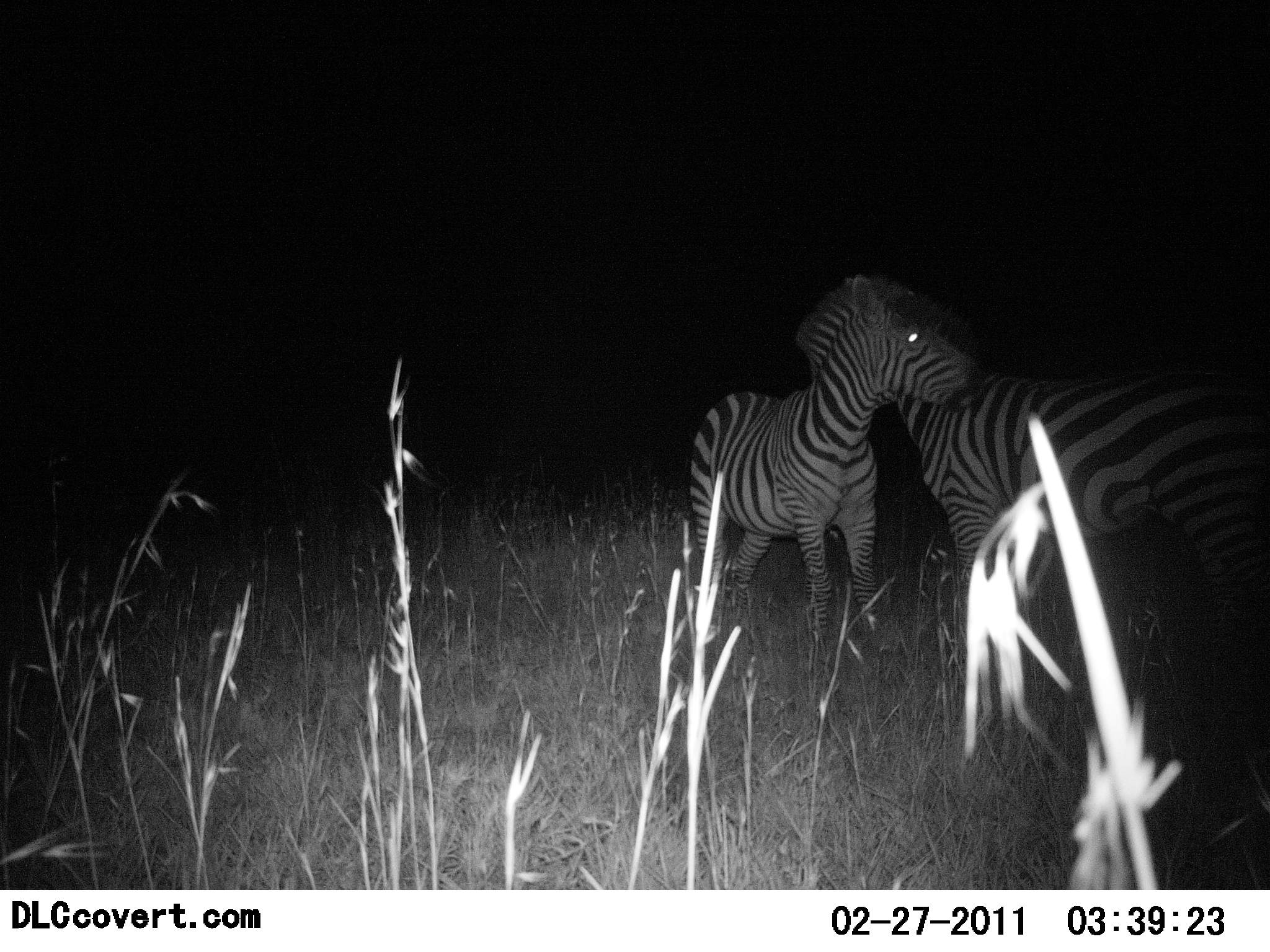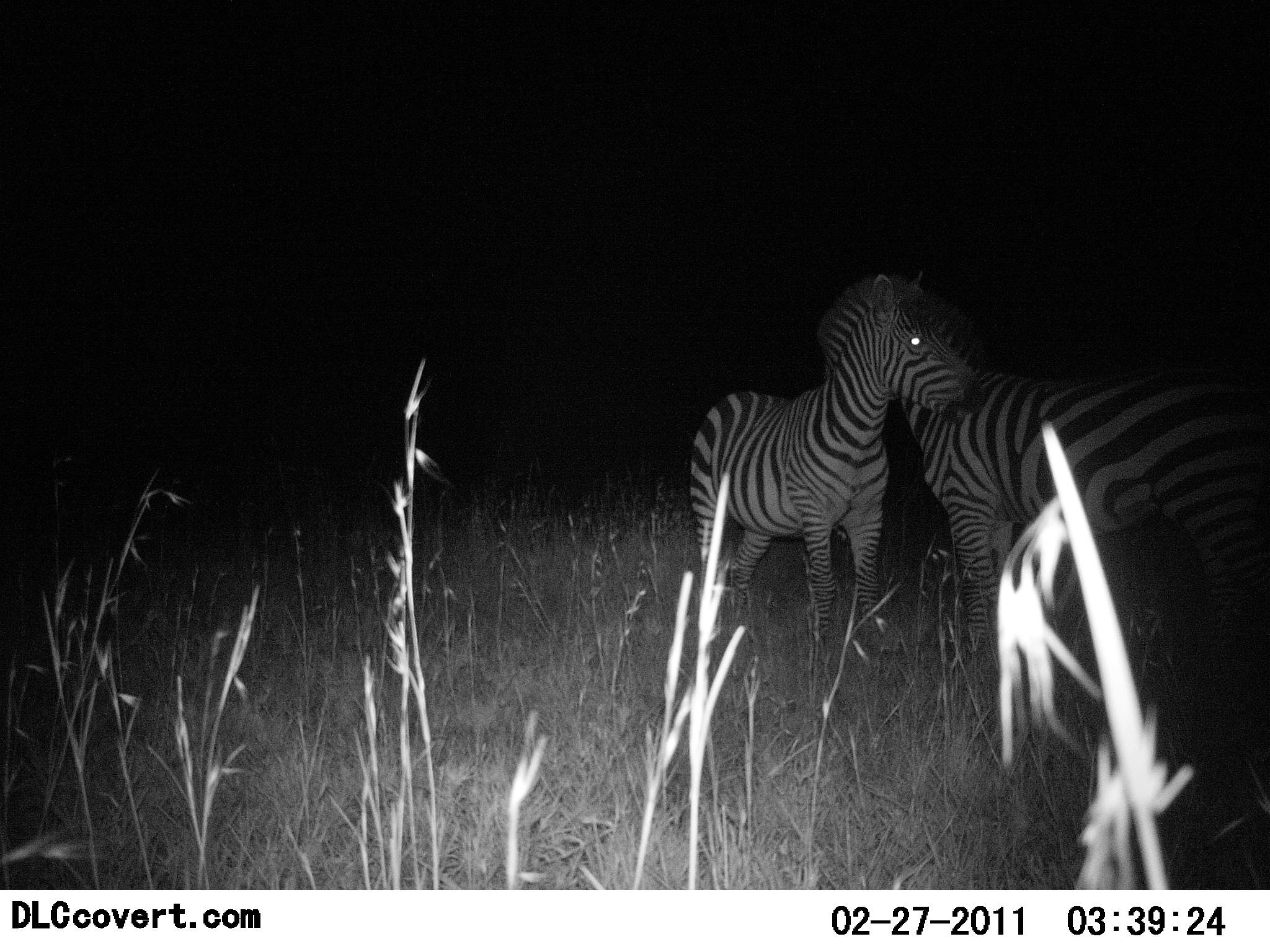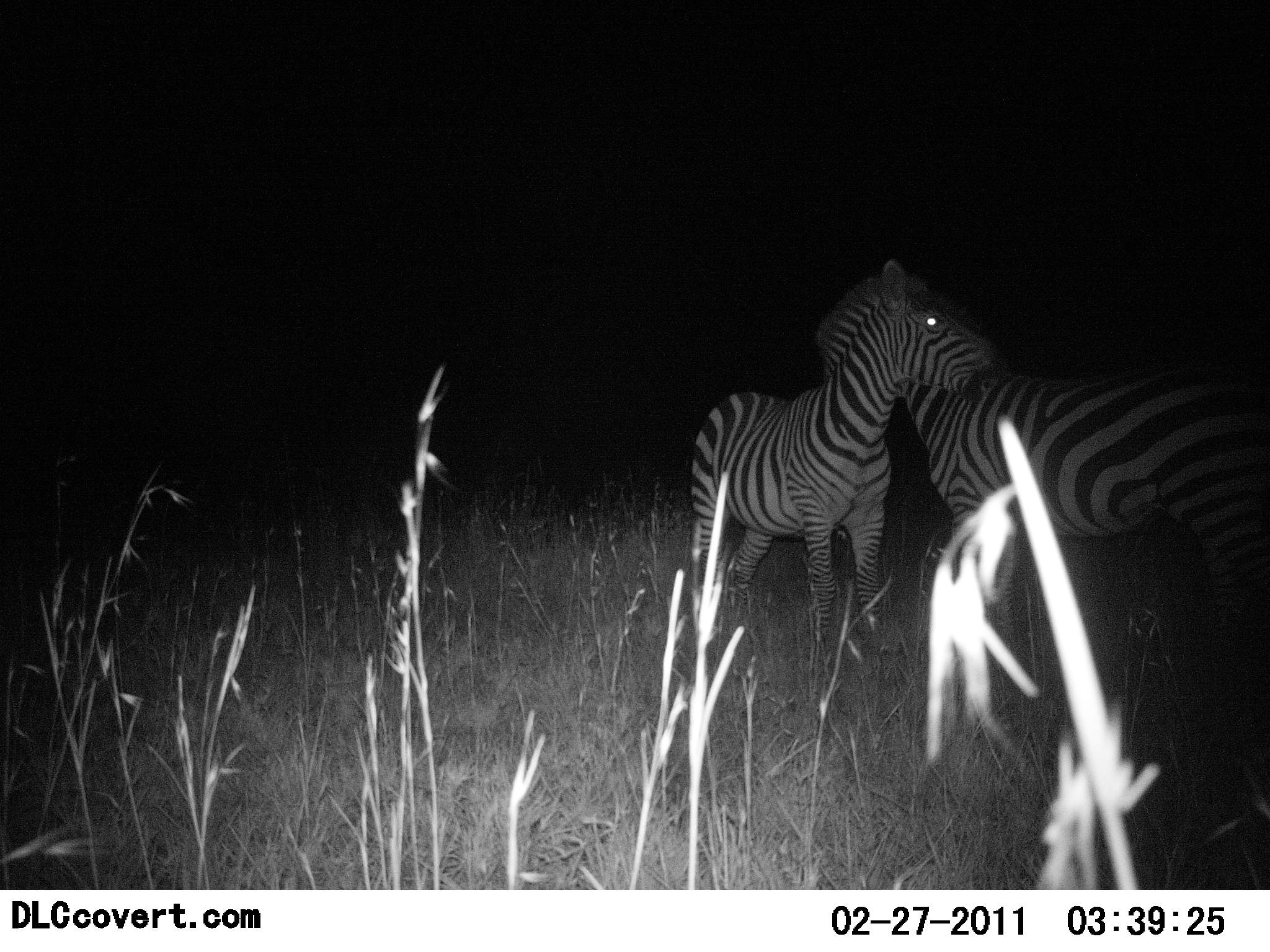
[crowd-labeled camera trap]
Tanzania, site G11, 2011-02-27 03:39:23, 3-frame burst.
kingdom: Animalia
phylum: Chordata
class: Mammalia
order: Perissodactyla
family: Equidae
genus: Equus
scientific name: Equus quagga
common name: plains zebra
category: zebra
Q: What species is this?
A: Zebra (plains zebra) (Equus quagga).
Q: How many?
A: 2.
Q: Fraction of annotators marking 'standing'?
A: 57%.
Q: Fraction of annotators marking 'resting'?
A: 7%.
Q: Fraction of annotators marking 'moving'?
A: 0%.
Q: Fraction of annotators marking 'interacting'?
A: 71%.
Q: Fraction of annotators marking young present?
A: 0%.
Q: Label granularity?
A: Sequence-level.